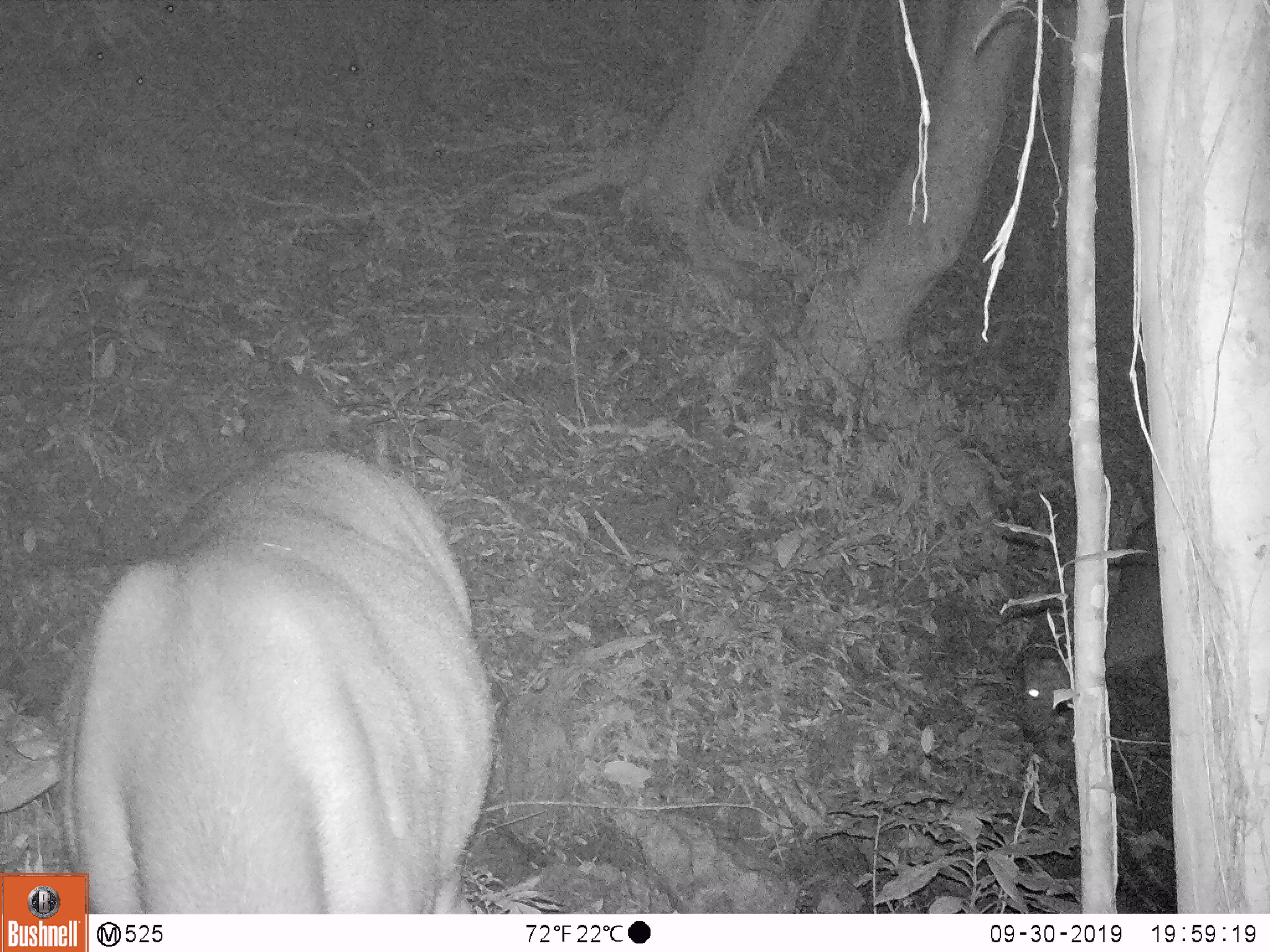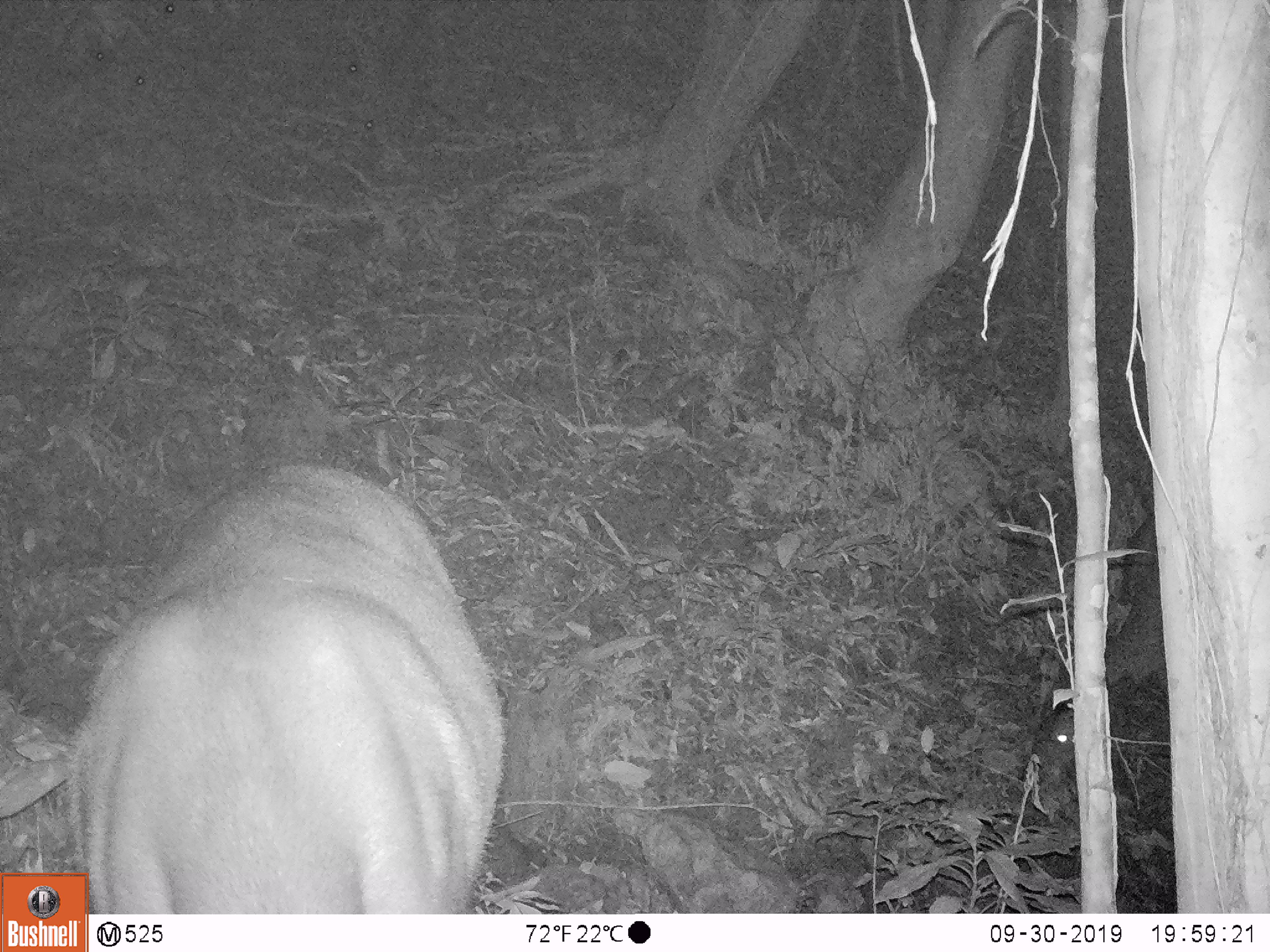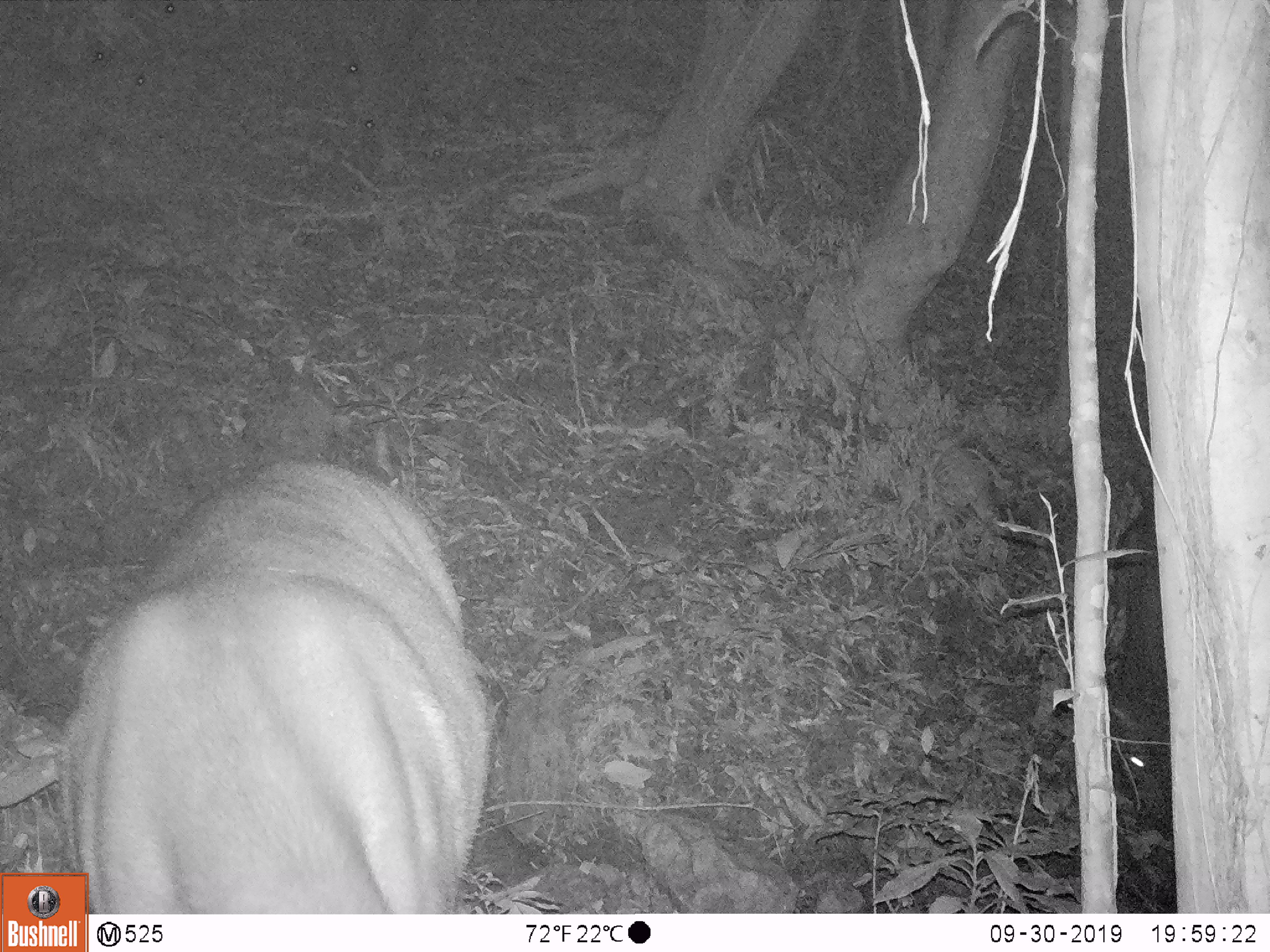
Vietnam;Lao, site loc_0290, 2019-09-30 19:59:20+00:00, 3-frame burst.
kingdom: Animalia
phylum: Chordata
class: Mammalia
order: Artiodactyla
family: Cervidae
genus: Rusa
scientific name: Rusa unicolor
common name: sambar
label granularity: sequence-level